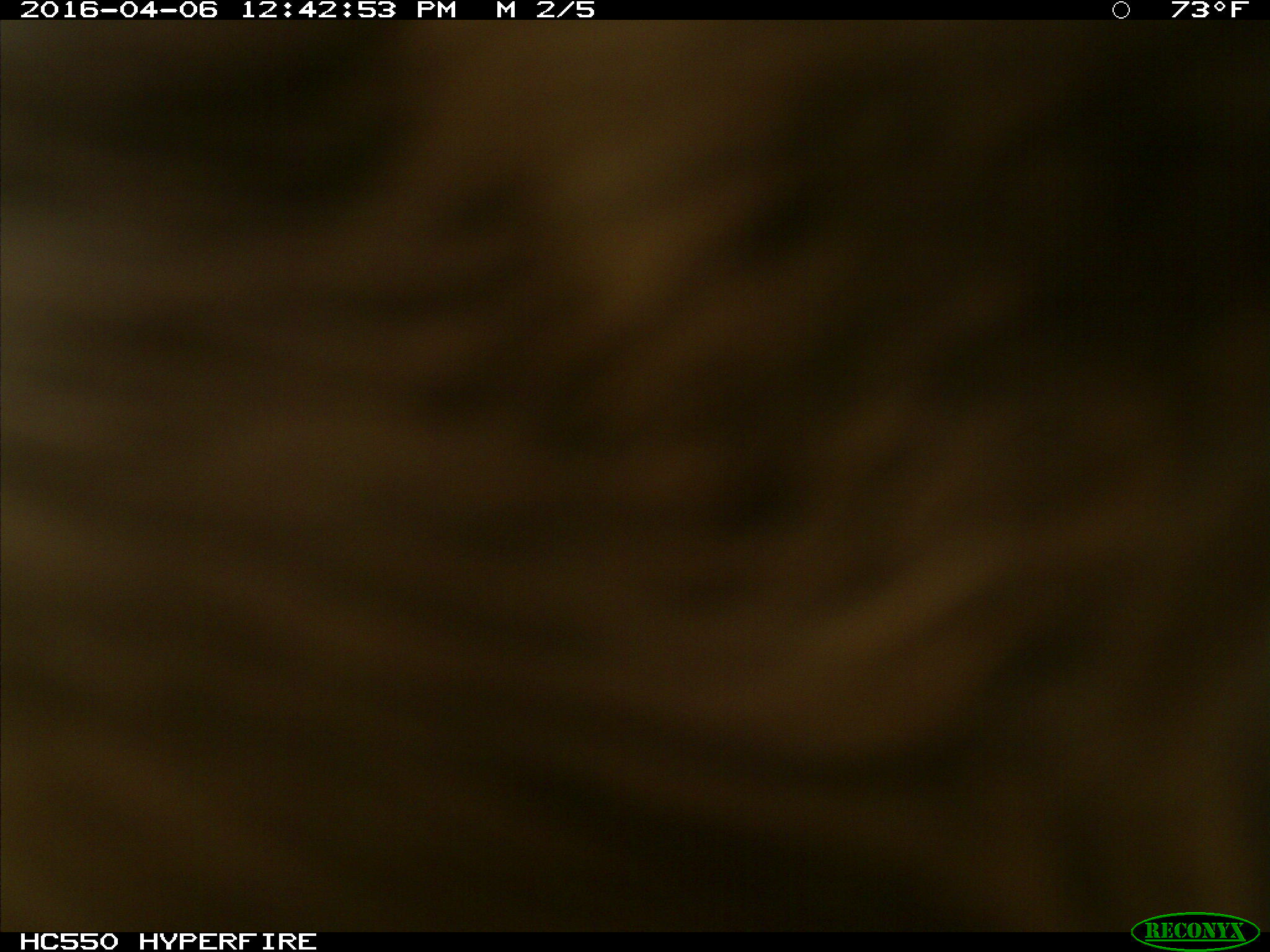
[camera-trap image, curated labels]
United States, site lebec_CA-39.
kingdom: Animalia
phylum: Chordata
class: Mammalia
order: Artiodactyla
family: Bovidae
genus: Bos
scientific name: Bos taurus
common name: domestic cow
Bos taurus (domestic cow).